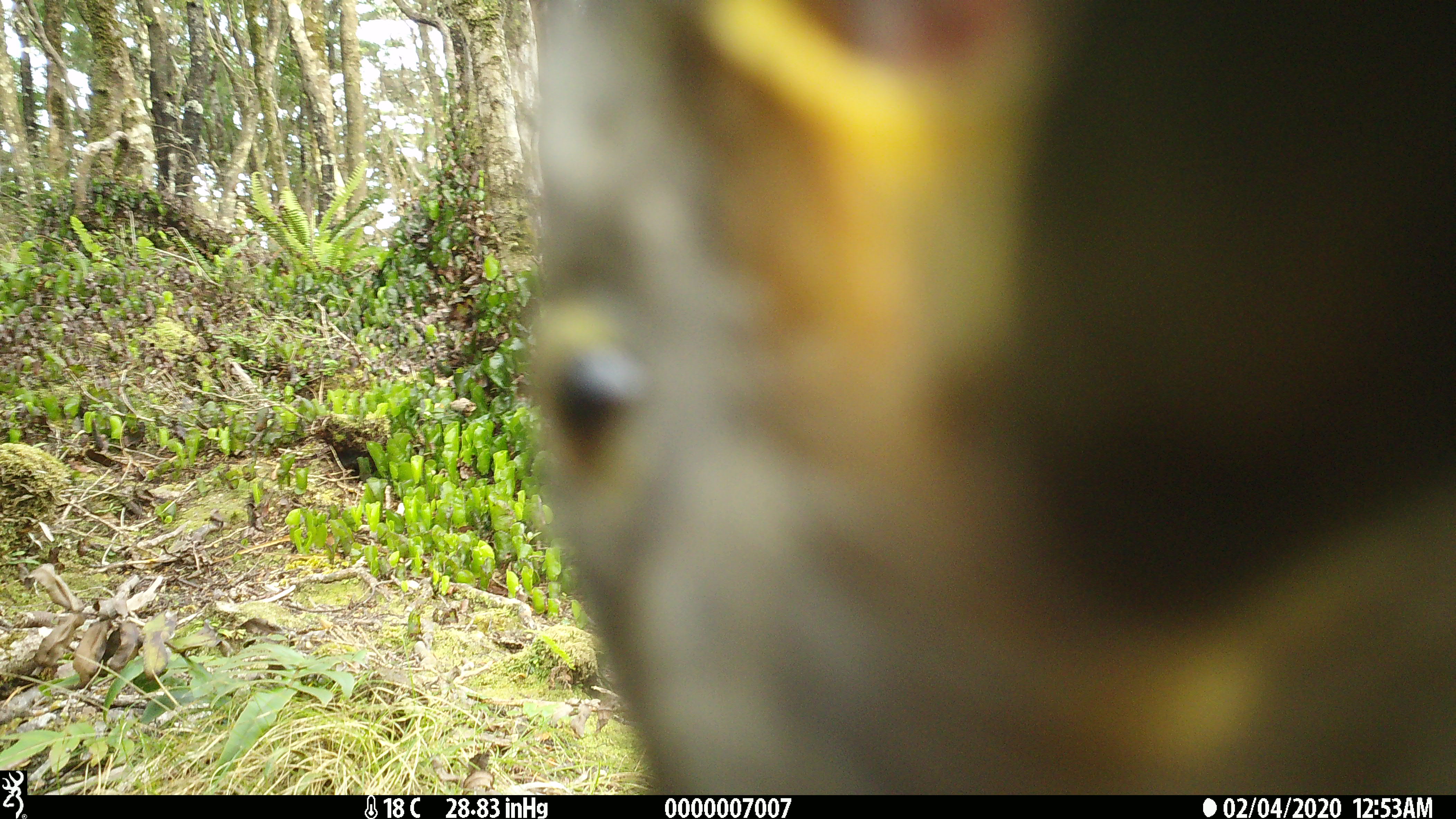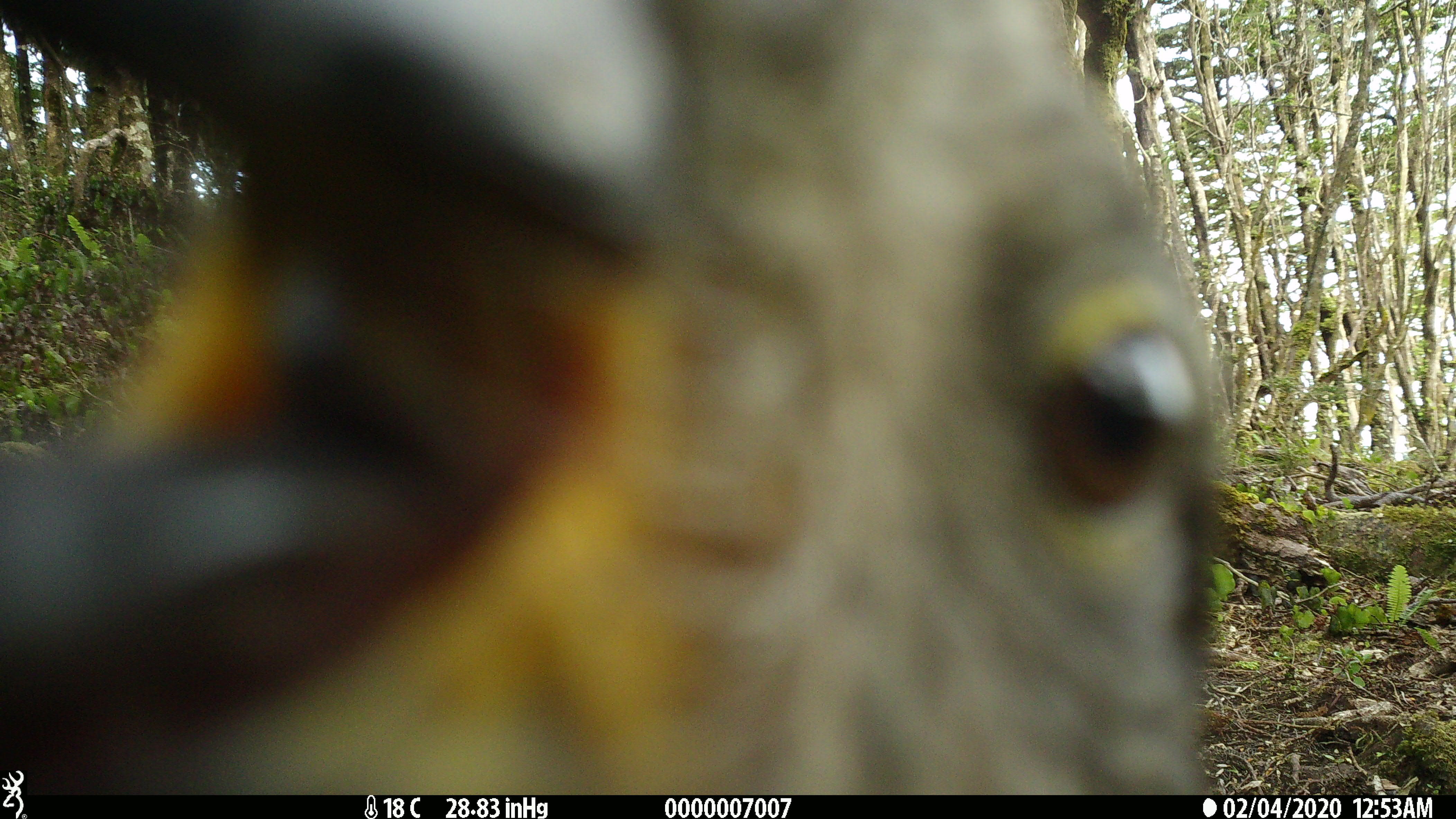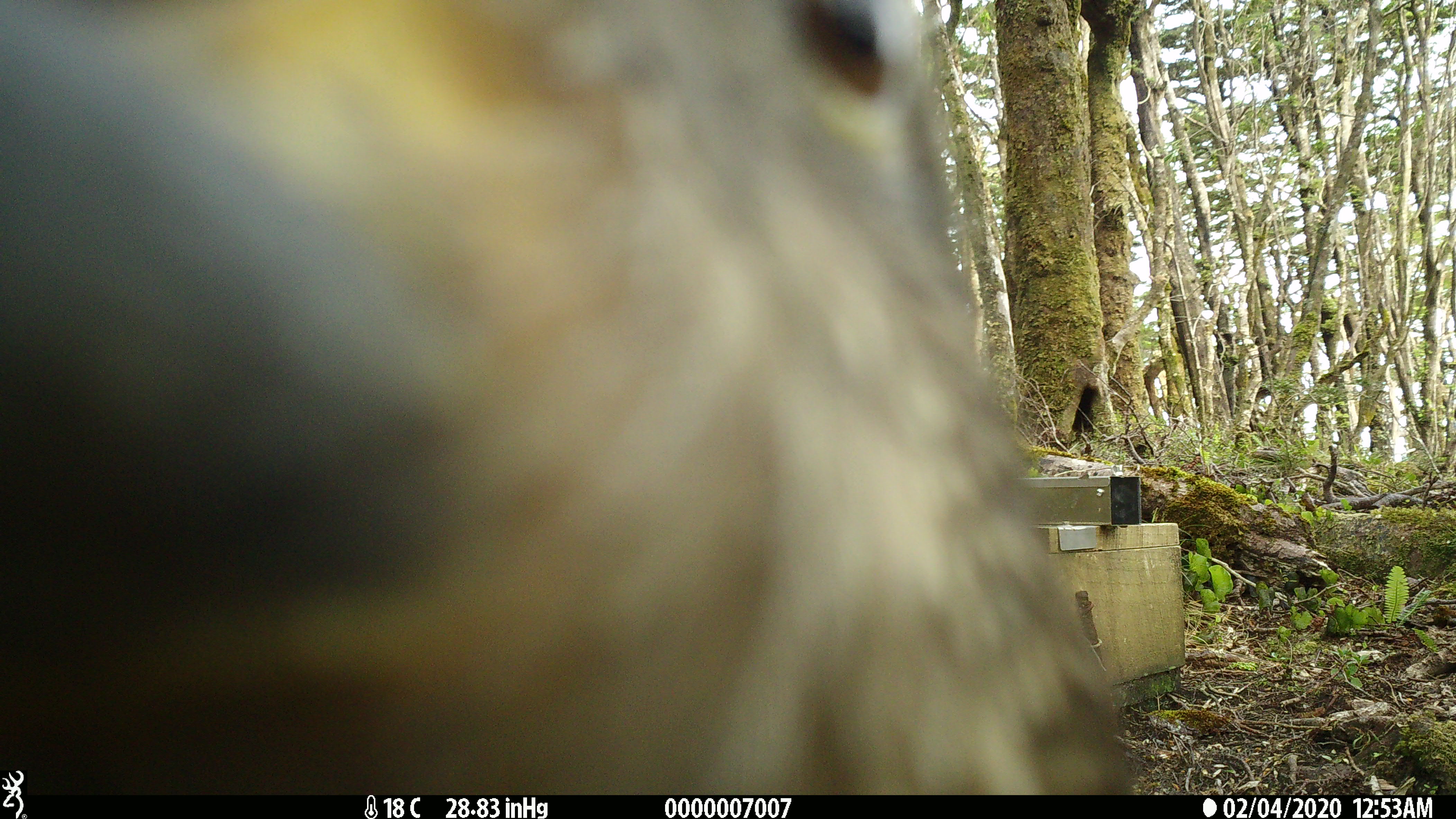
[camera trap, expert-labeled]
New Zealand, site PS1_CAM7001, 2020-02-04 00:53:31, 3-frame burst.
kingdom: Animalia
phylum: Chordata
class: Aves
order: Psittaciformes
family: Strigopidae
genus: Nestor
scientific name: Nestor notabilis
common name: kea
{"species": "kea (Nestor notabilis)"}